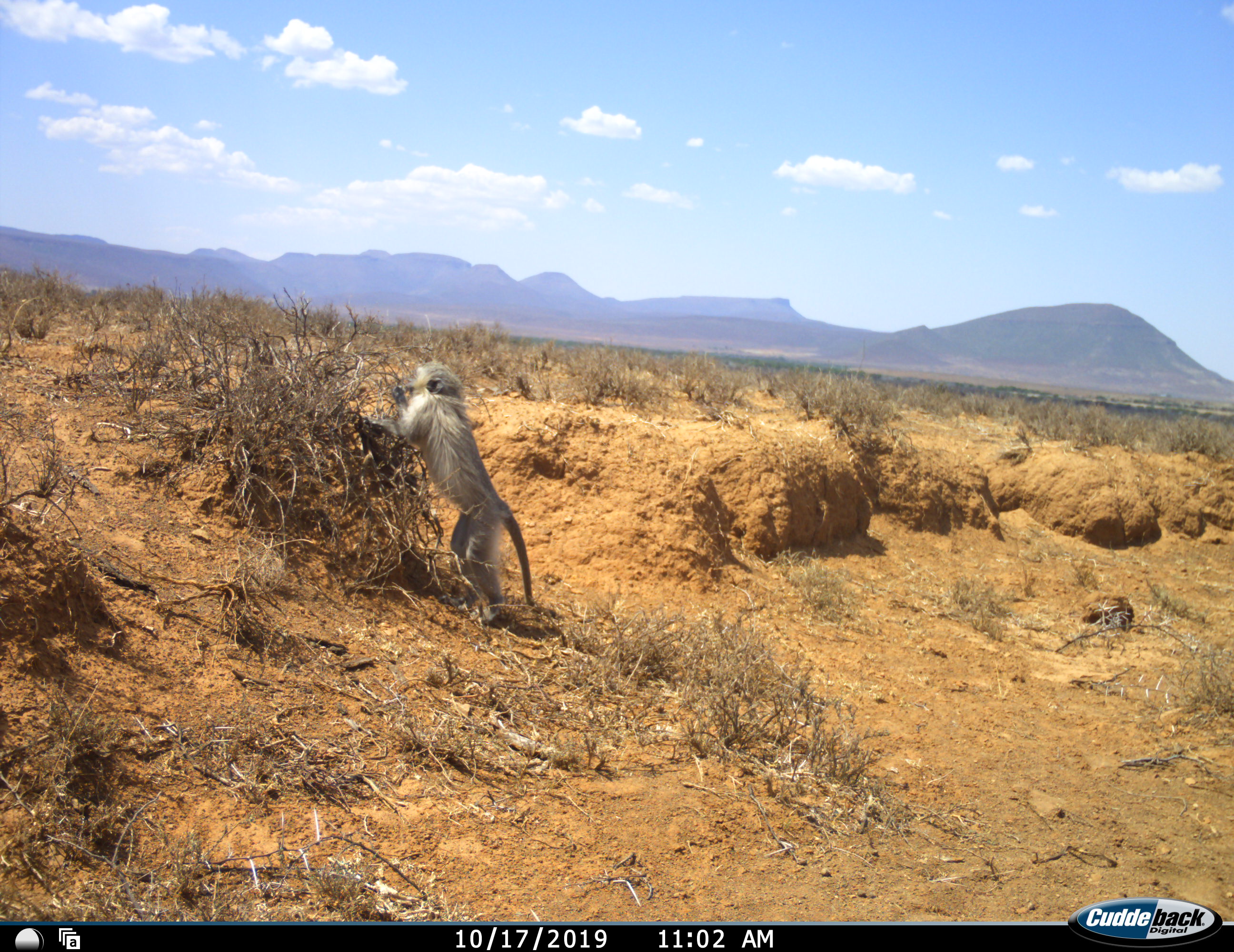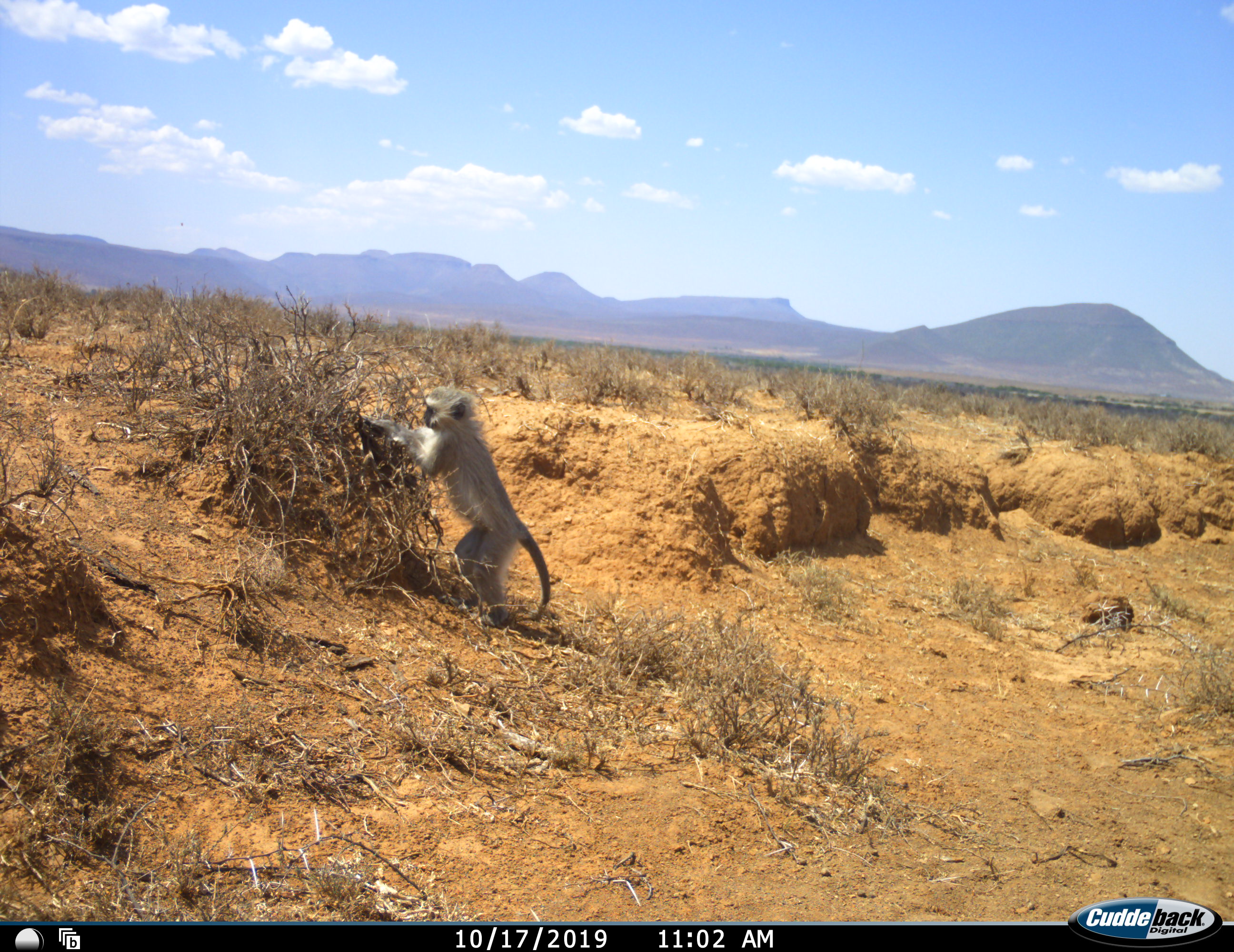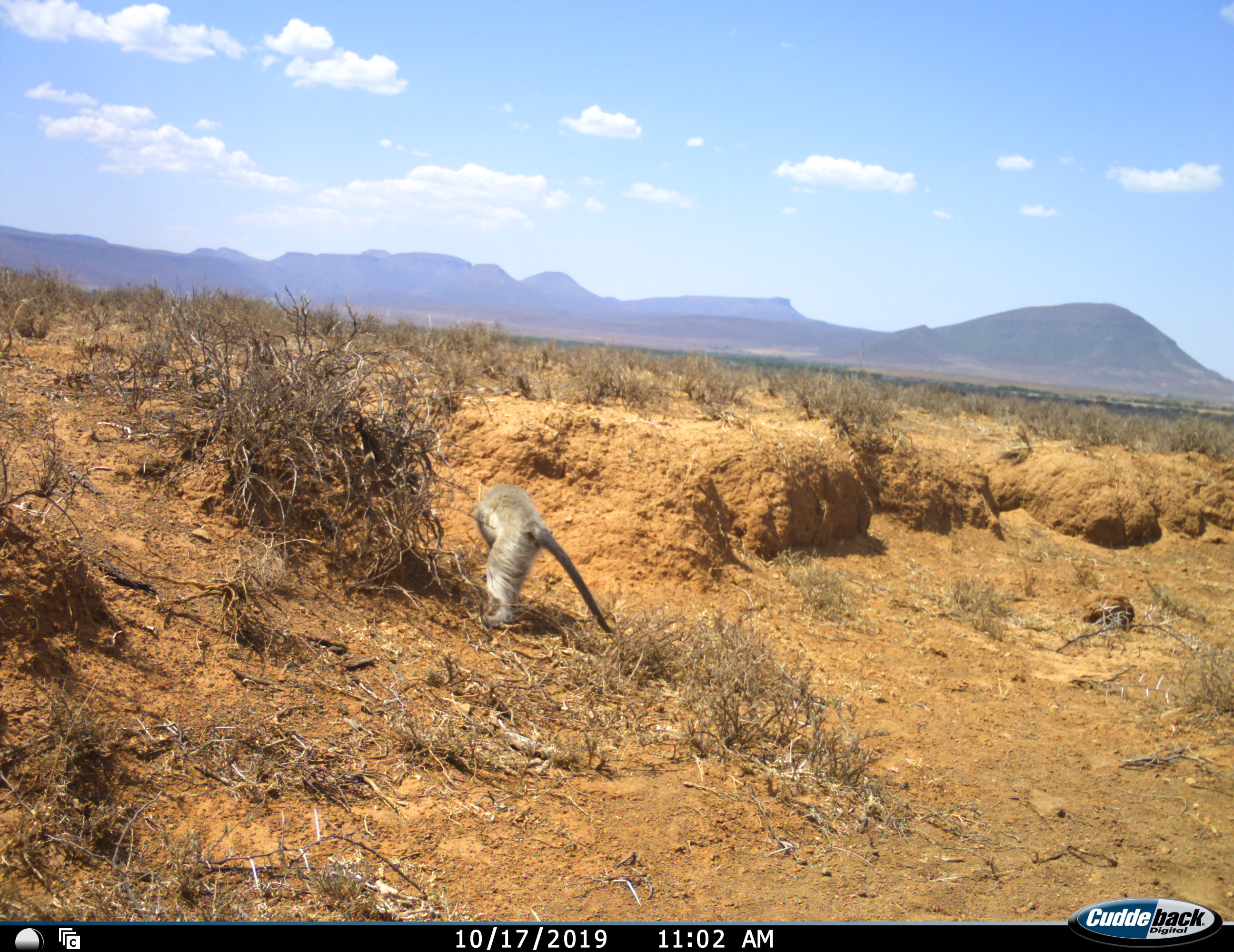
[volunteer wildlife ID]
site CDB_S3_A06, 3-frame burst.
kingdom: Animalia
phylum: Chordata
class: Mammalia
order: Primates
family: Cercopithecidae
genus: Chlorocebus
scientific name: Chlorocebus pygerythrus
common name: vervet monkey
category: monkeyvervet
Monkeyvervet (vervet monkey) (Chlorocebus pygerythrus), count 1. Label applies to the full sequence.